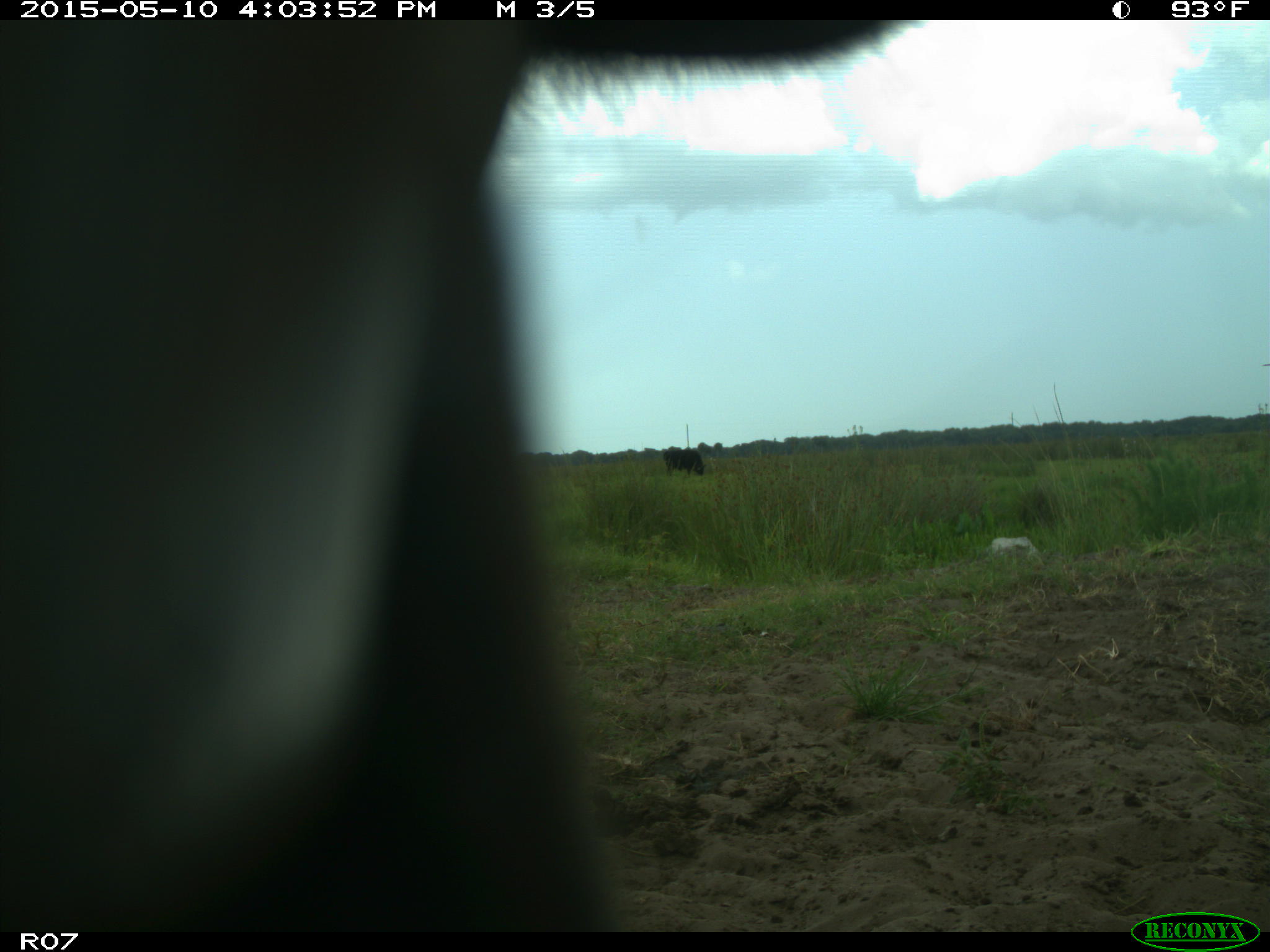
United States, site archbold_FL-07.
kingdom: Animalia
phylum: Chordata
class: Mammalia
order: Artiodactyla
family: Bovidae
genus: Bos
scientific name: Bos taurus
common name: domestic cow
Bos taurus (domestic cow).